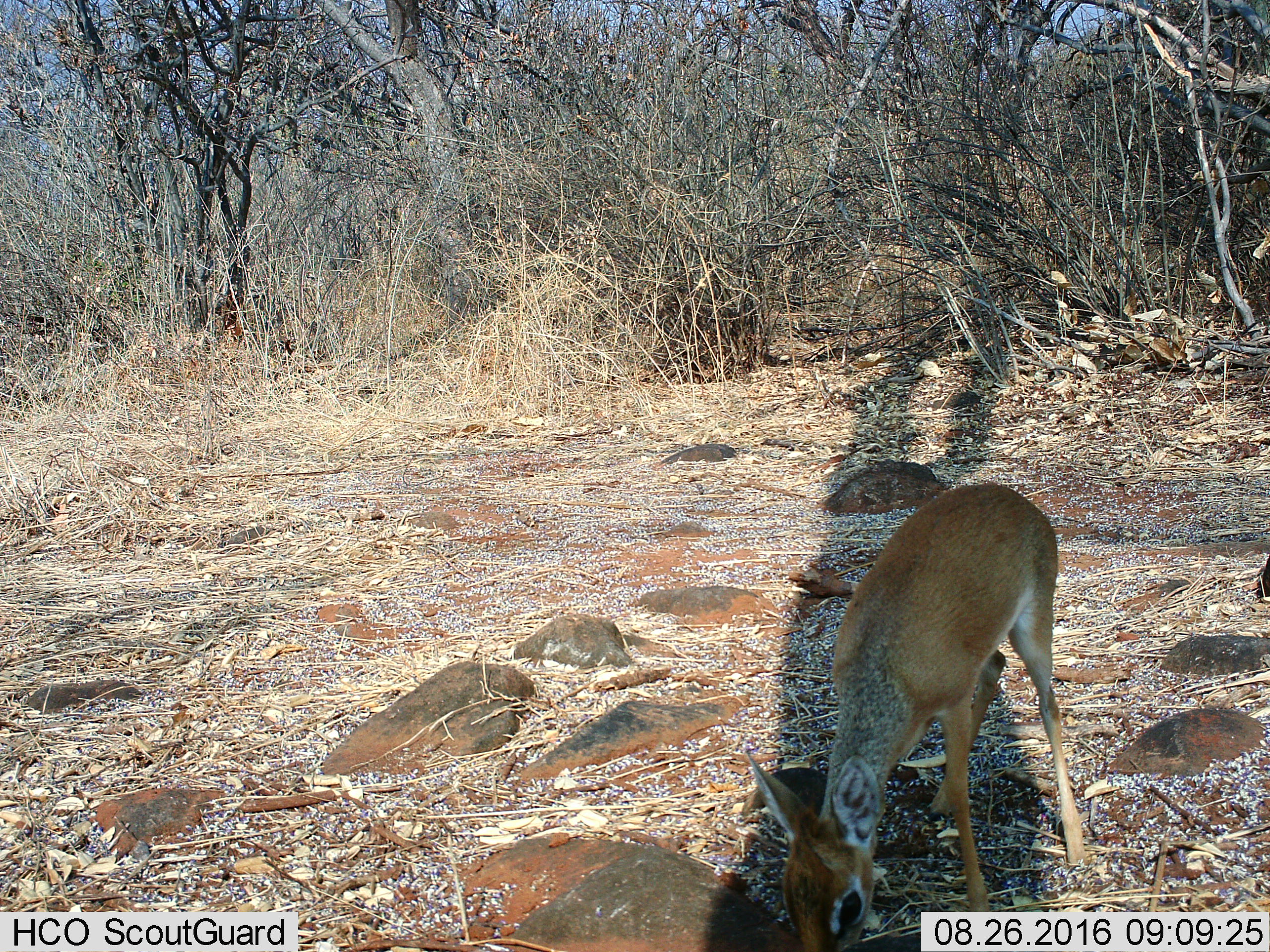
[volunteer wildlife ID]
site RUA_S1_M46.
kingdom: Animalia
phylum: Chordata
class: Mammalia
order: Artiodactyla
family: Bovidae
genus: Madoqua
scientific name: Madoqua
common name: dik-dik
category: dikdik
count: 1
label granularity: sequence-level